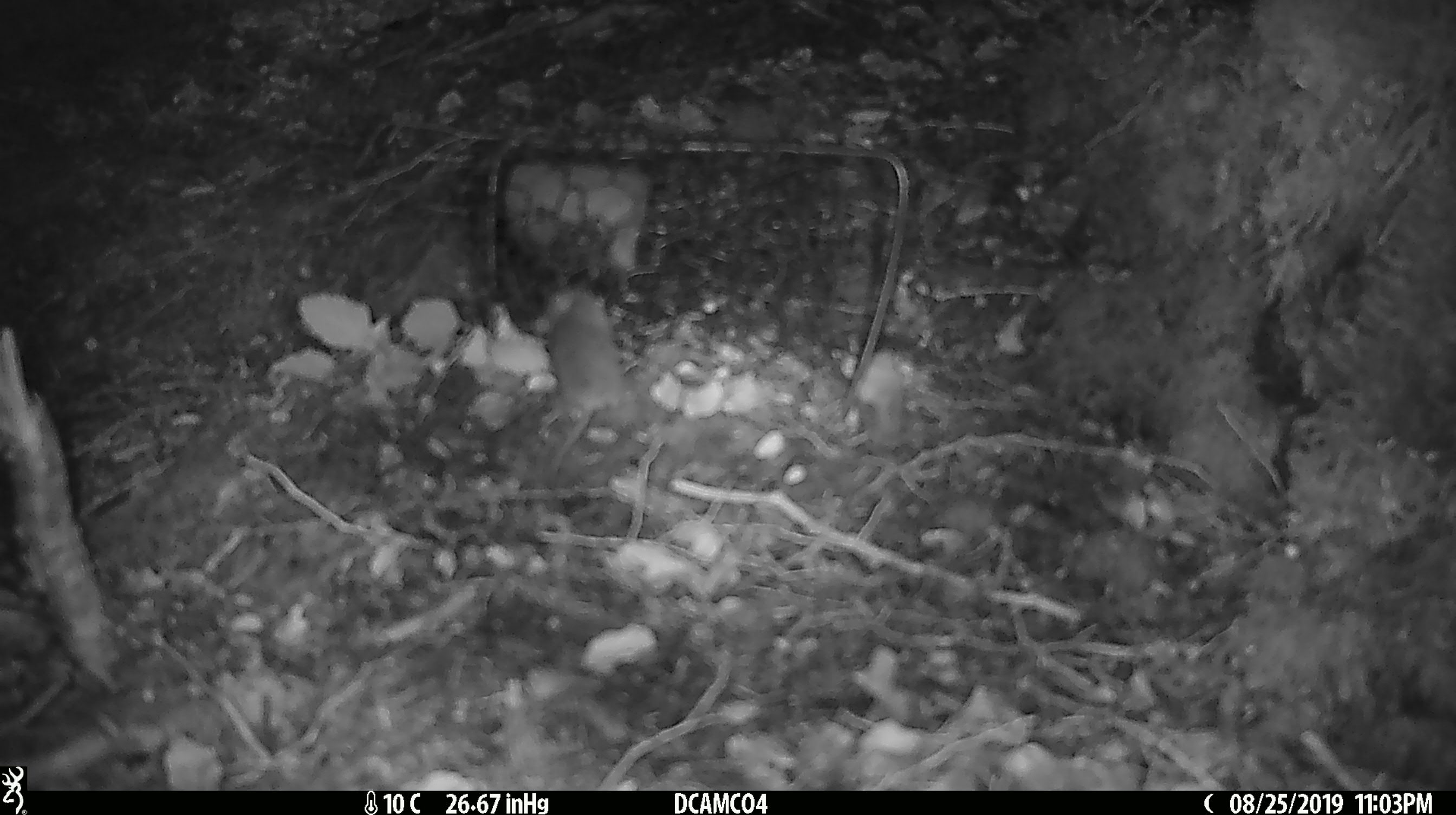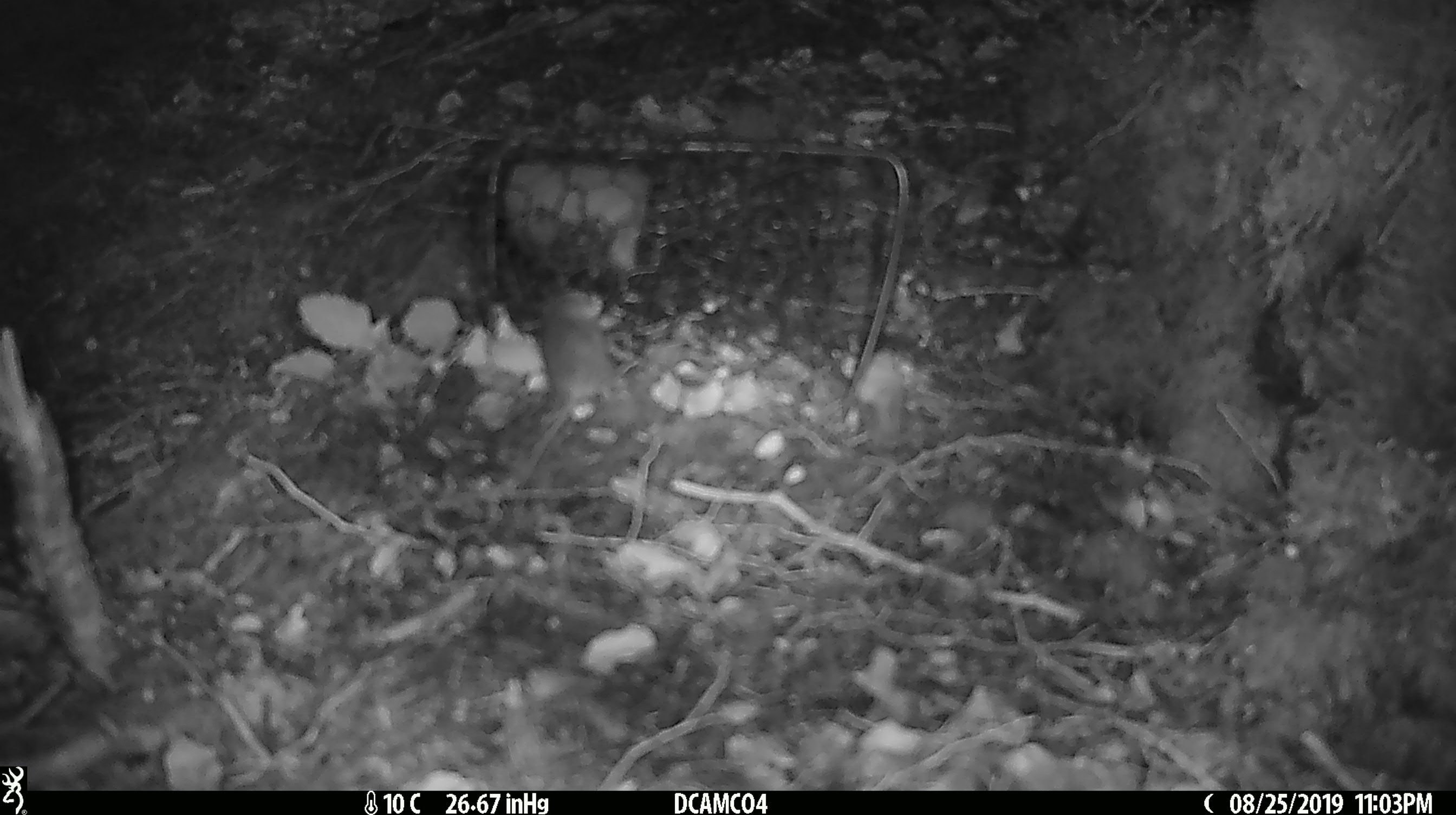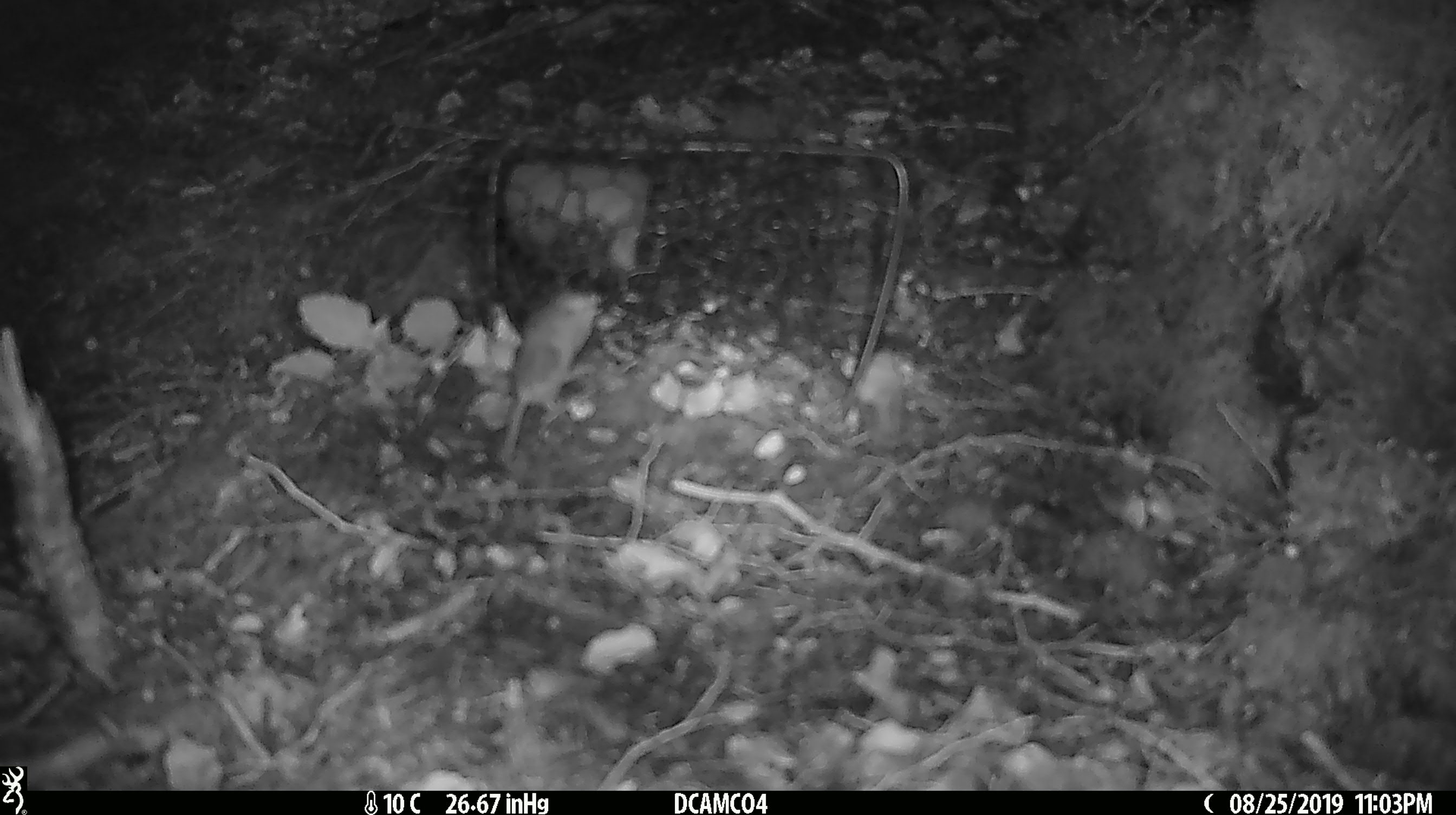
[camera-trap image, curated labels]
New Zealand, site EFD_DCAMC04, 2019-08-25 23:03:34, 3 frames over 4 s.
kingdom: Animalia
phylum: Chordata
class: Mammalia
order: Rodentia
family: Muridae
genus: Mus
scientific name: Mus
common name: mouse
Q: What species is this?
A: Mouse (Mus).